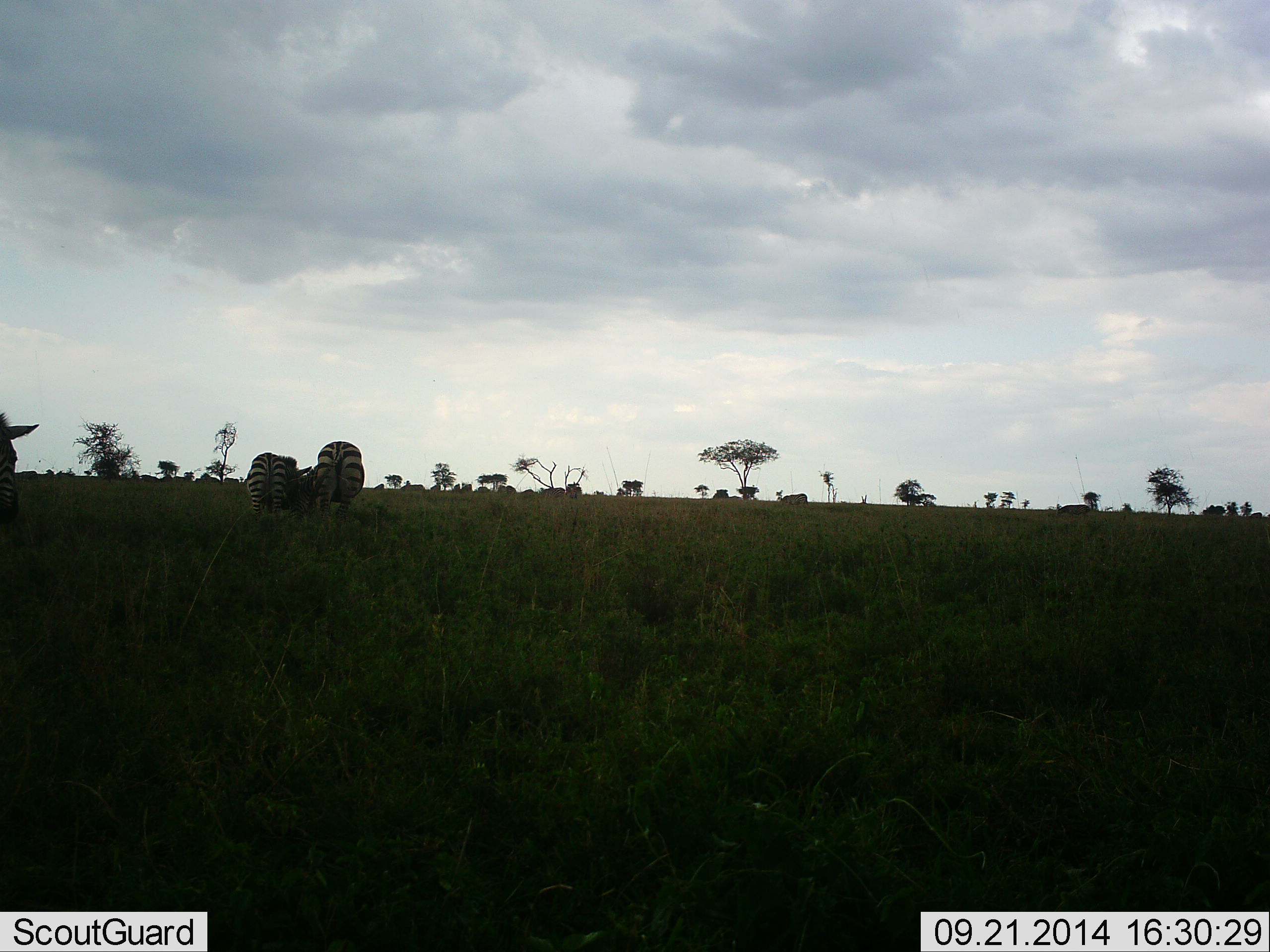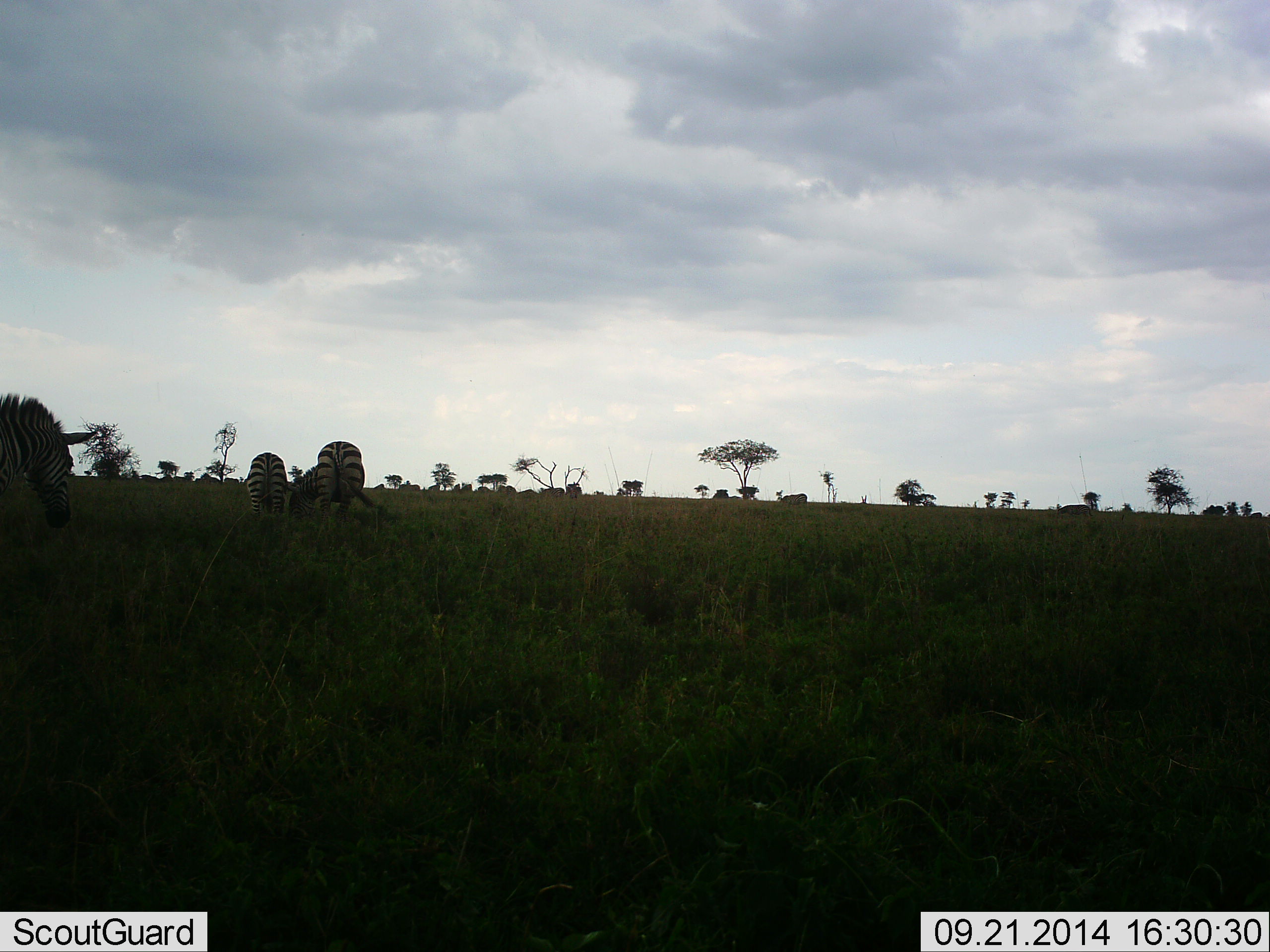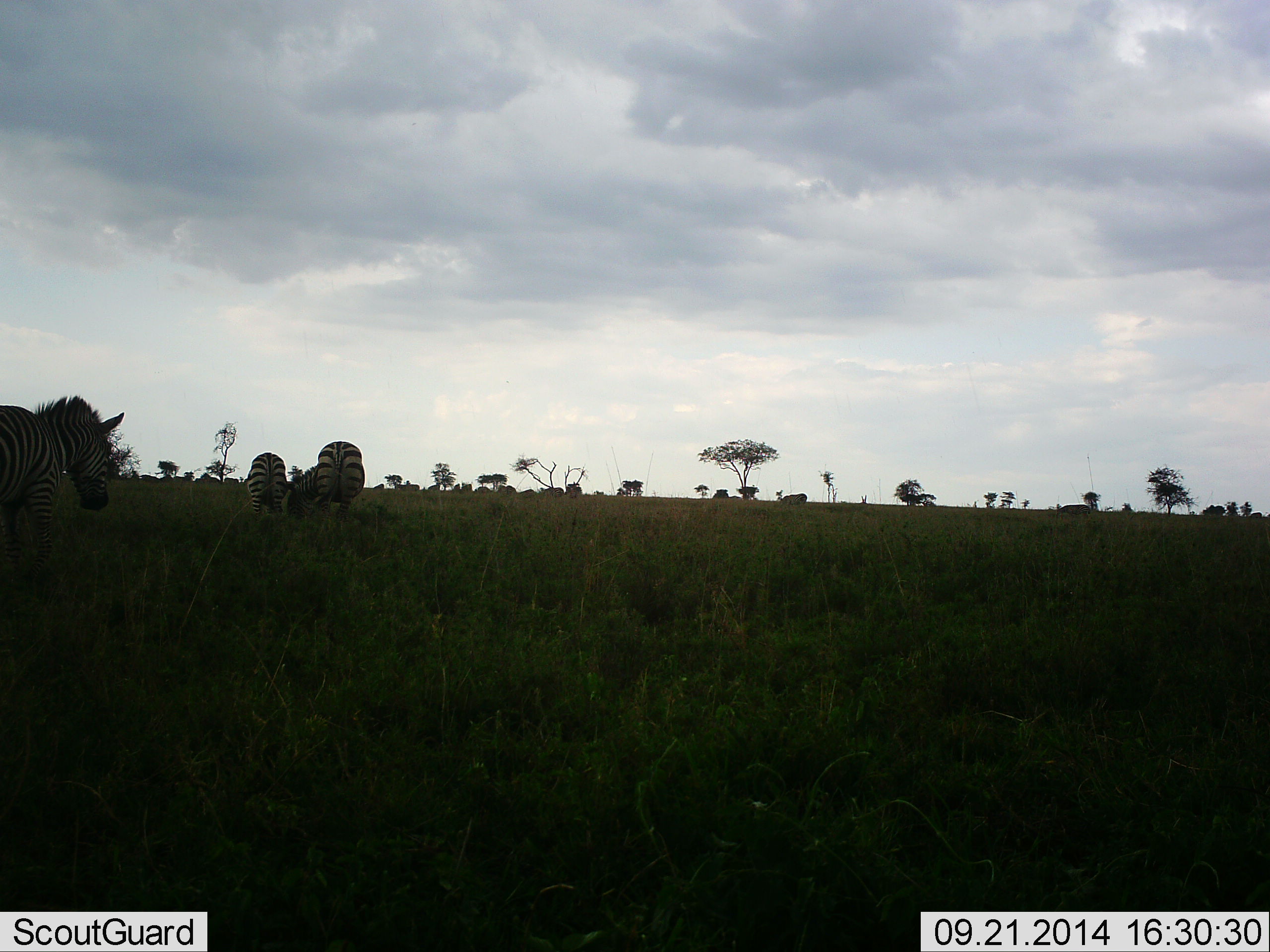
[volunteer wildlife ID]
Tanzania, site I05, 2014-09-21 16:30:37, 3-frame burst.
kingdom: Animalia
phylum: Chordata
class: Mammalia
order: Perissodactyla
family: Equidae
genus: Equus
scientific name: Equus quagga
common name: plains zebra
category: zebra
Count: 3.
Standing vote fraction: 30%.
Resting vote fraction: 0%.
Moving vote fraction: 50%.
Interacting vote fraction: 0%.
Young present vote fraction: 0%.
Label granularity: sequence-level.